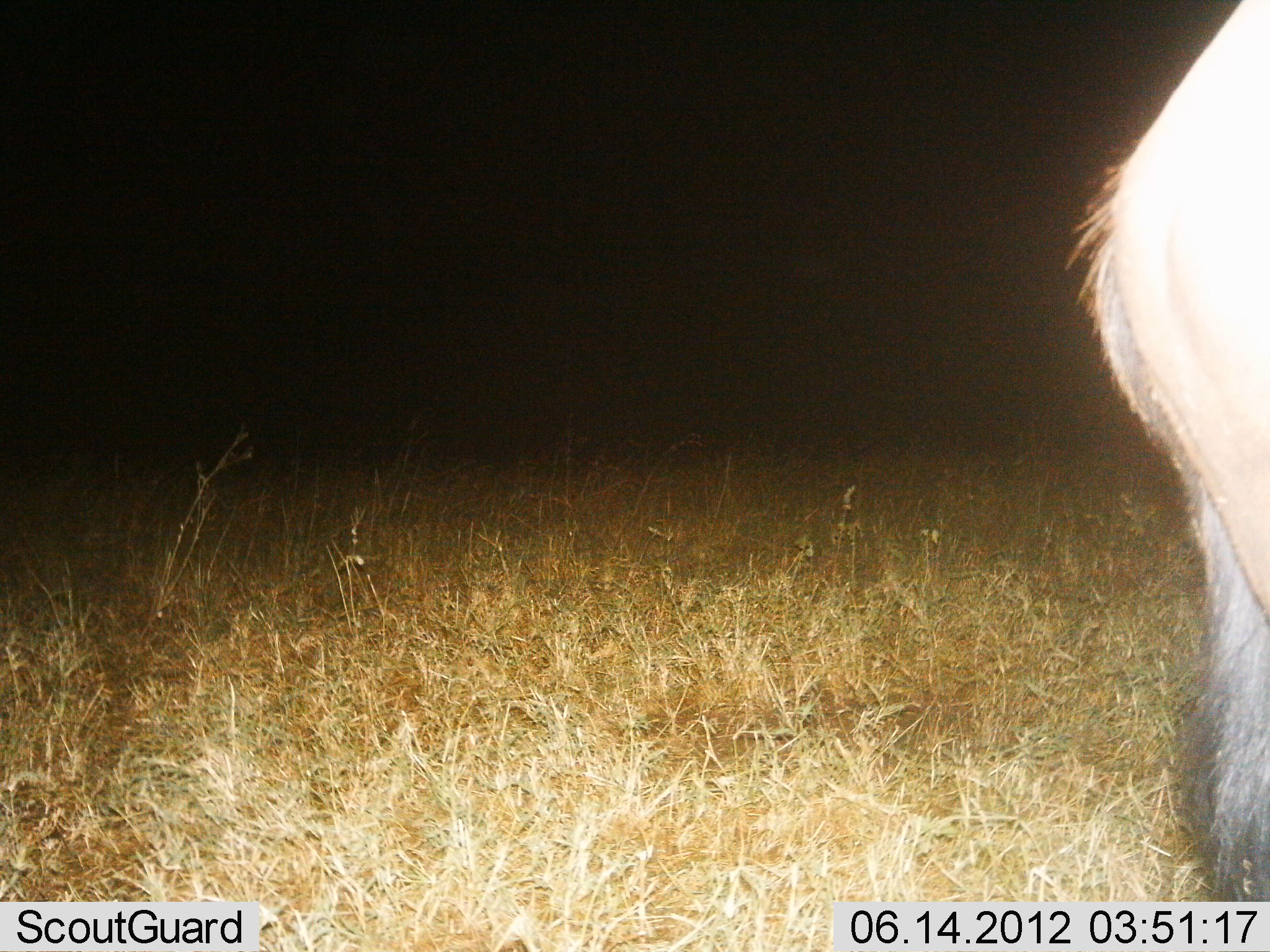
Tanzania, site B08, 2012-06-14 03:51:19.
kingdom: Animalia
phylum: Chordata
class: Mammalia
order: Artiodactyla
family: Bovidae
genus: Connochaetes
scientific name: Connochaetes taurinus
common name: blue wildebeest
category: wildebeest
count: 1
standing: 90%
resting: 0%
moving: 10%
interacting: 0%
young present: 0%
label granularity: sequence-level